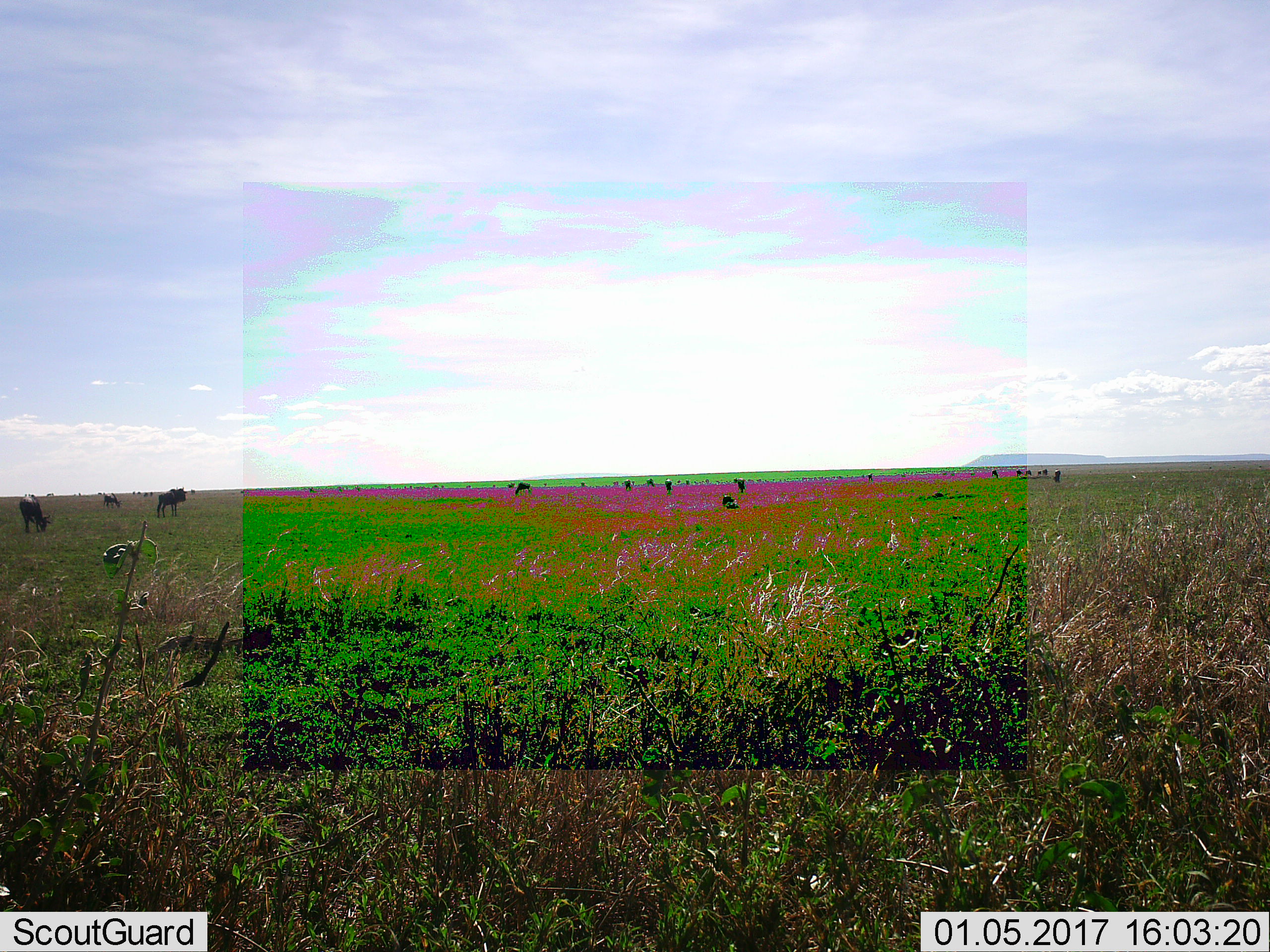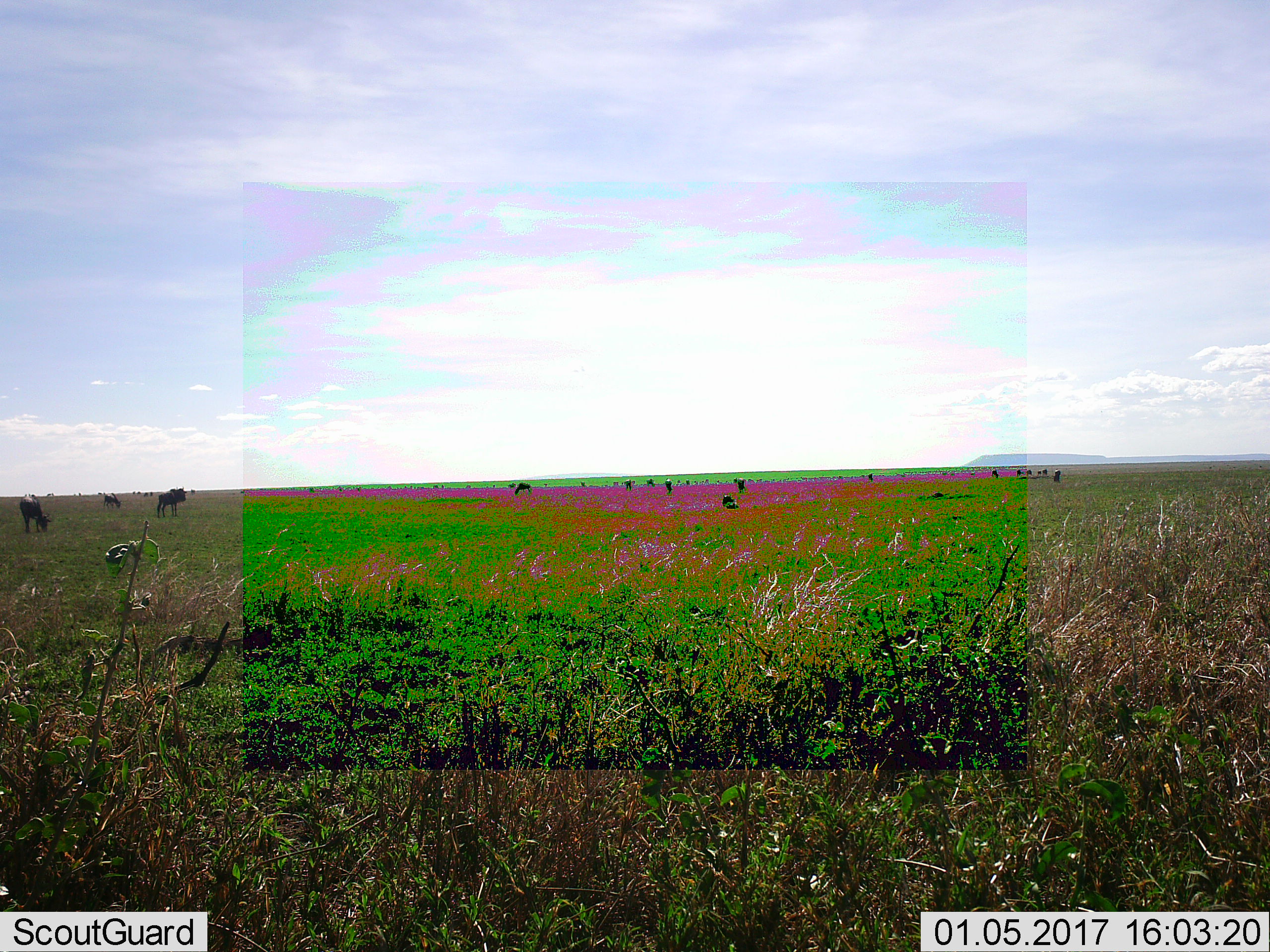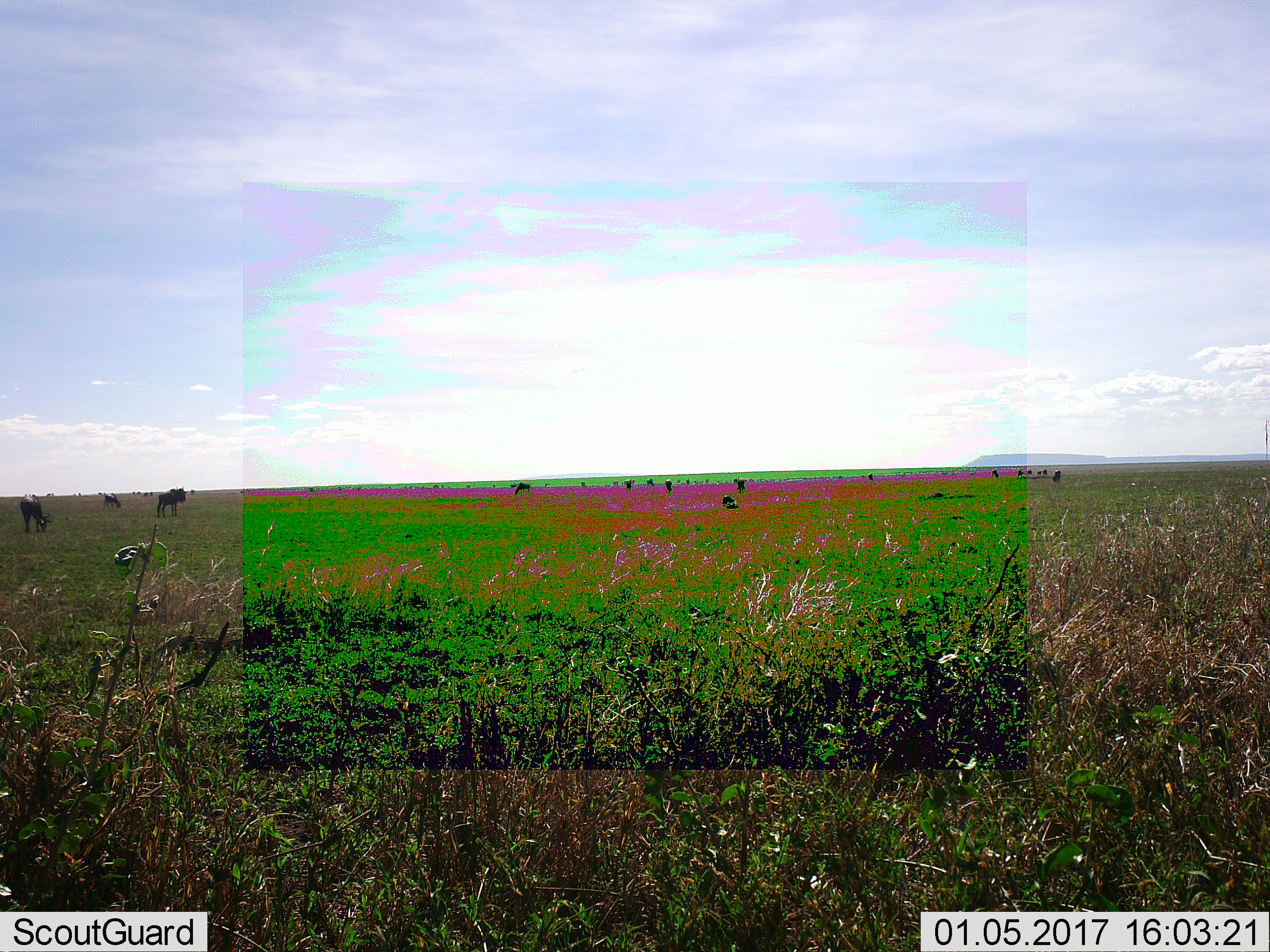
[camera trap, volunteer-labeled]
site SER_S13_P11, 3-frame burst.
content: unidentified animal